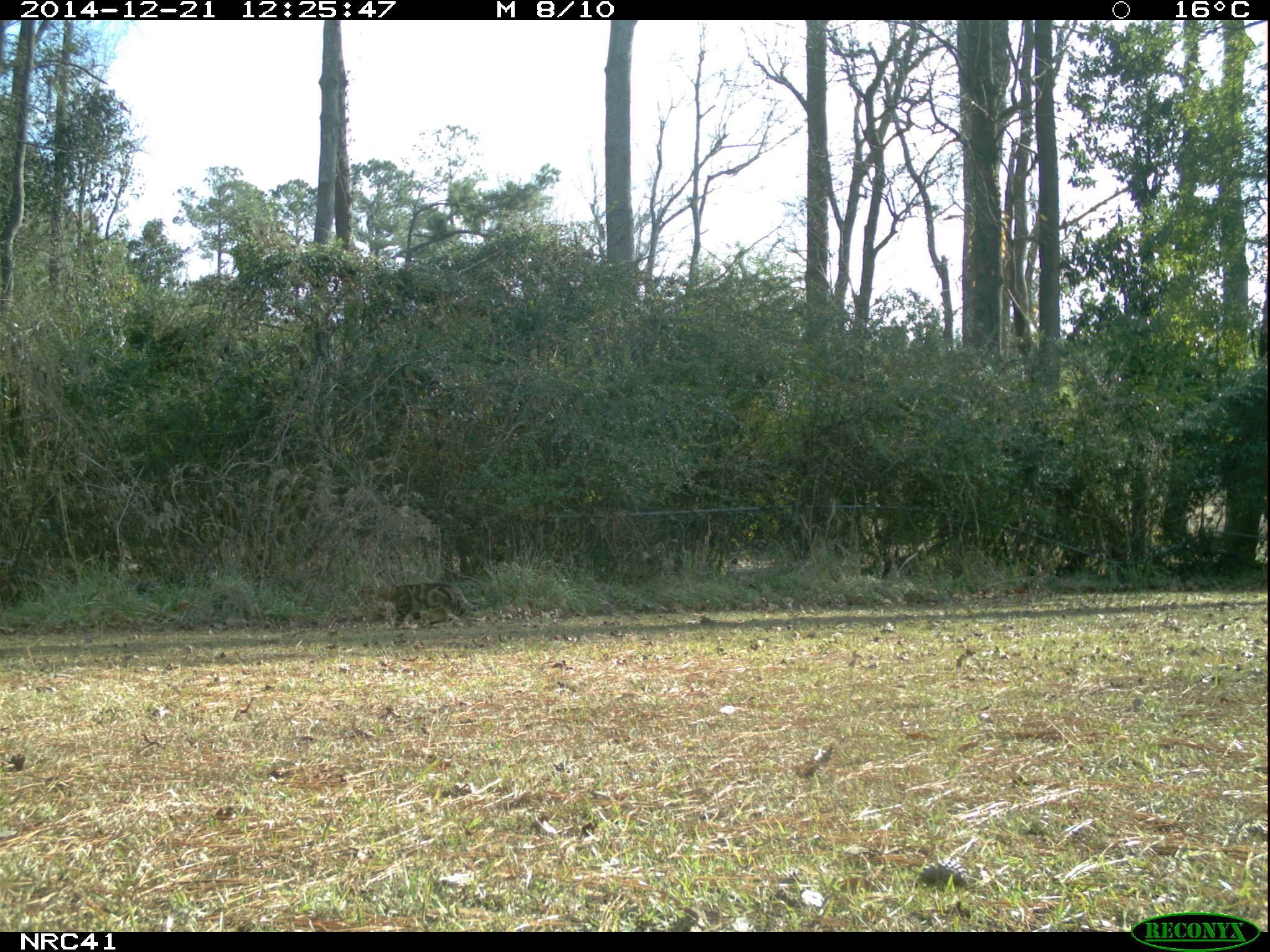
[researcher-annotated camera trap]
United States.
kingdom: Animalia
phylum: Chordata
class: Mammalia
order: Carnivora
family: Felidae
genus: Felis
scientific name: Felis catus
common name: domestic cat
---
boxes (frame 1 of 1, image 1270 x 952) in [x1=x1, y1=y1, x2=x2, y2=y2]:
Domestic Cat: [x1=378, y1=574, x2=478, y2=630]